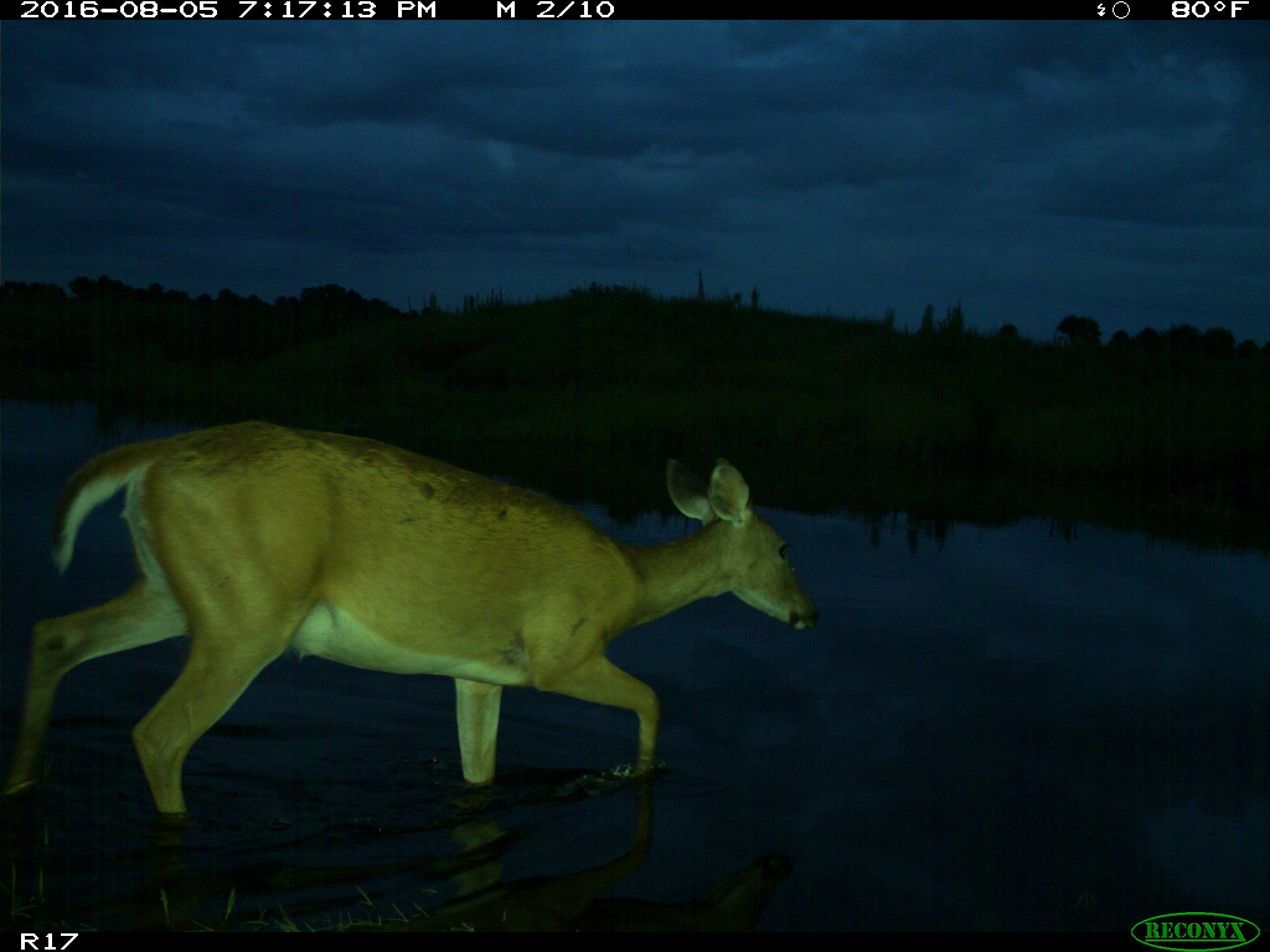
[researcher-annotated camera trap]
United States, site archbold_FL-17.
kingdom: Animalia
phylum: Chordata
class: Mammalia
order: Artiodactyla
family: Cervidae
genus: Odocoileus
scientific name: Odocoileus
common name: deer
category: unidentified deer